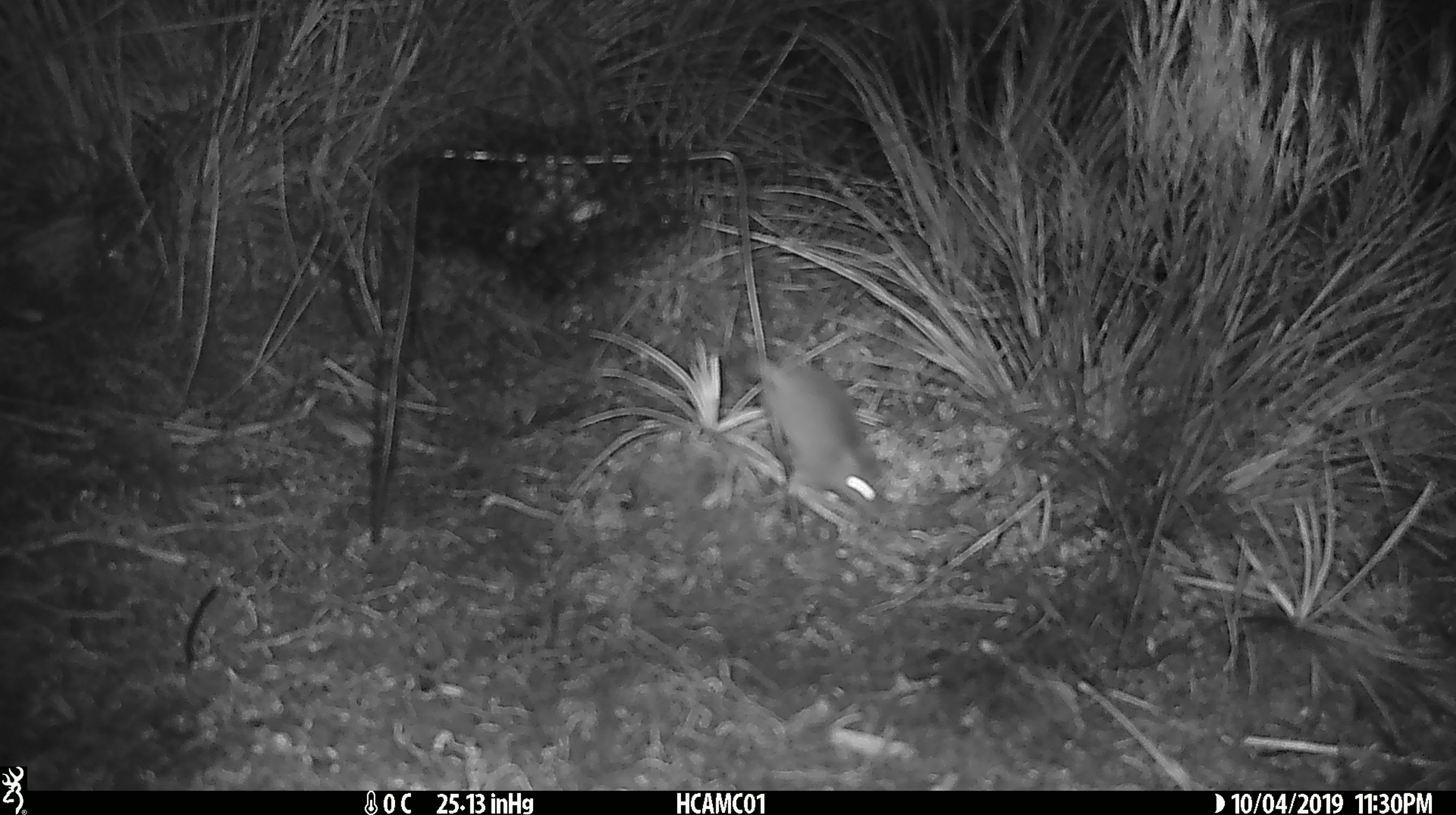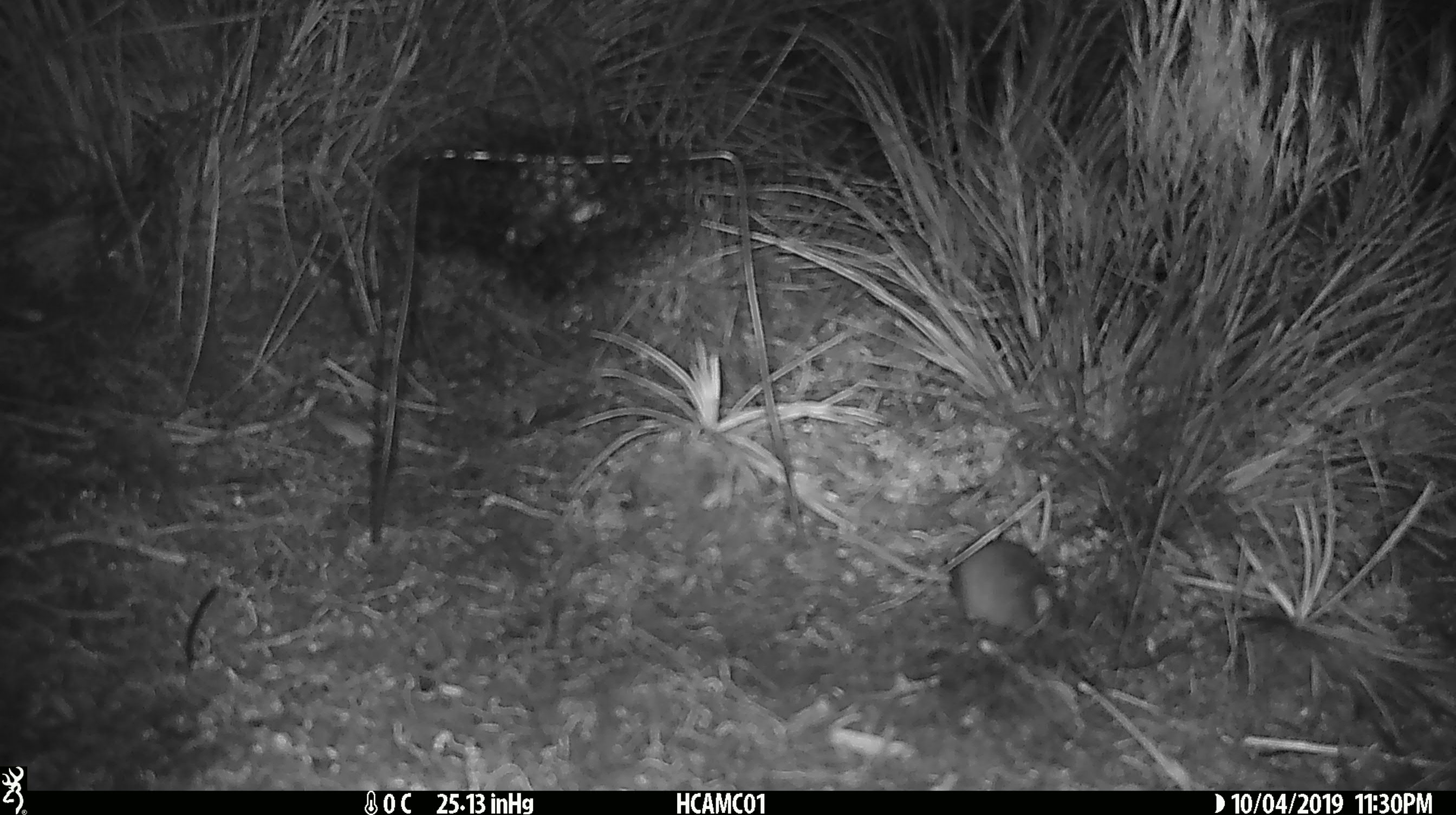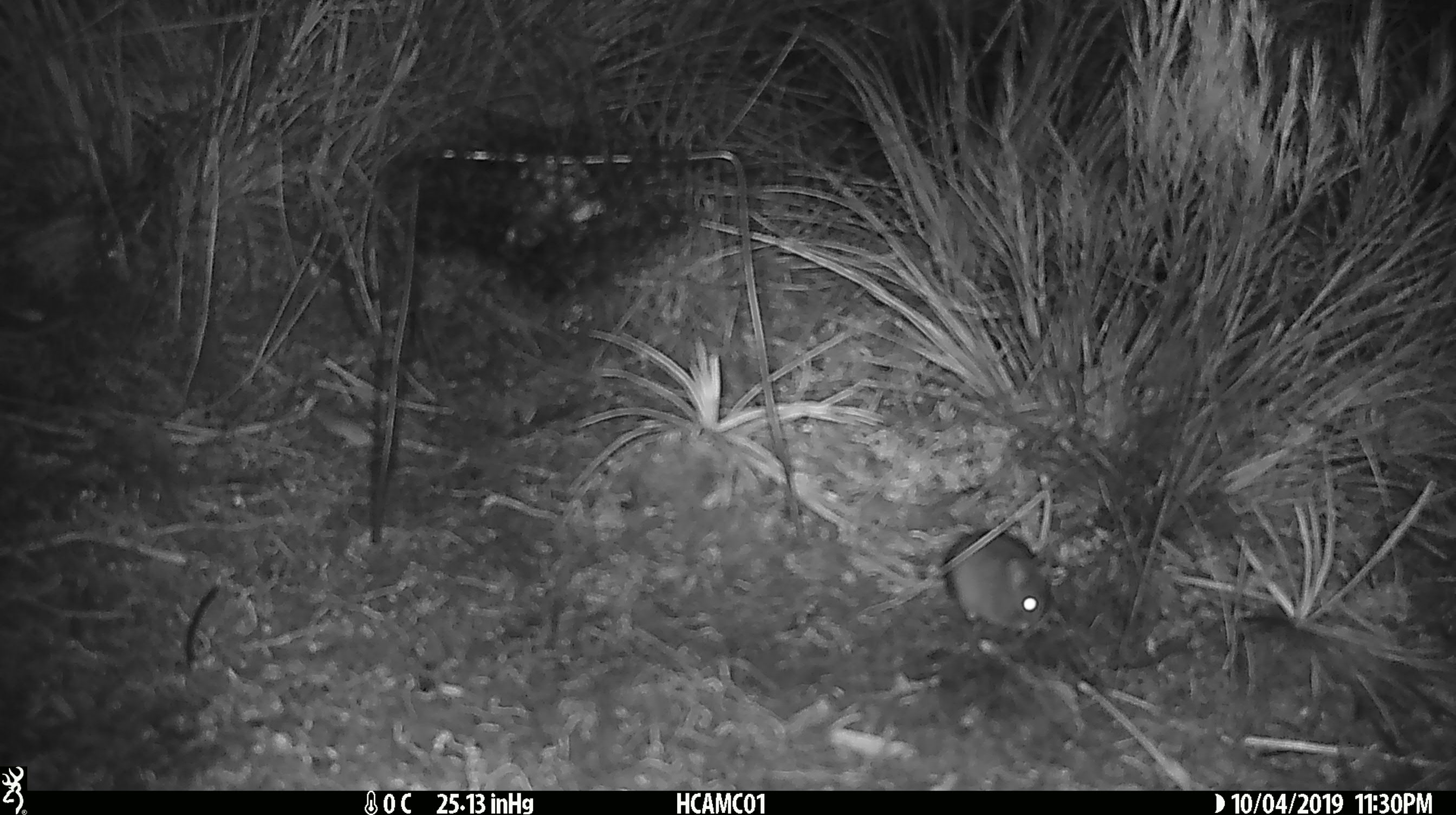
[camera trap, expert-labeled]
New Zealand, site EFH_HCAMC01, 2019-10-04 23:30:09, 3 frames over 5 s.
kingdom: Animalia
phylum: Chordata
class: Mammalia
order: Rodentia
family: Muridae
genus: Mus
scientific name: Mus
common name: mouse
Mouse (Mus).